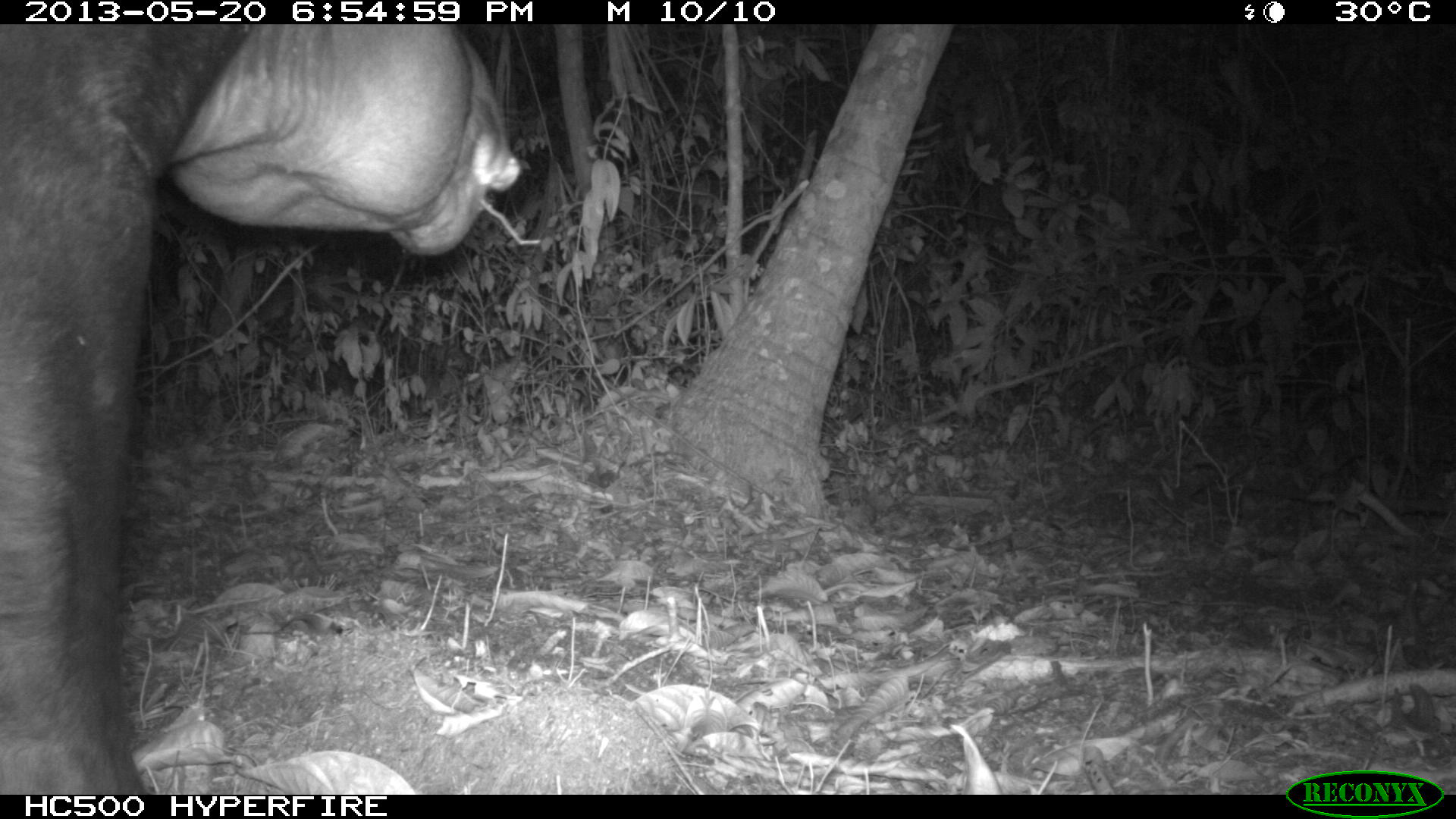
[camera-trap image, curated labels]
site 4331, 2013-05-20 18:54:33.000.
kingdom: Animalia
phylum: Chordata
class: Mammalia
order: Perissodactyla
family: Tapiridae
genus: Tapirus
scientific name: Tapirus bairdii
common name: baird's tapir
Tapirus bairdii (baird's tapir), count 1, sex male.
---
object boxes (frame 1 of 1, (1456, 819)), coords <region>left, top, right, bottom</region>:
tapirus bairdii: <region>0, 21, 523, 792</region>